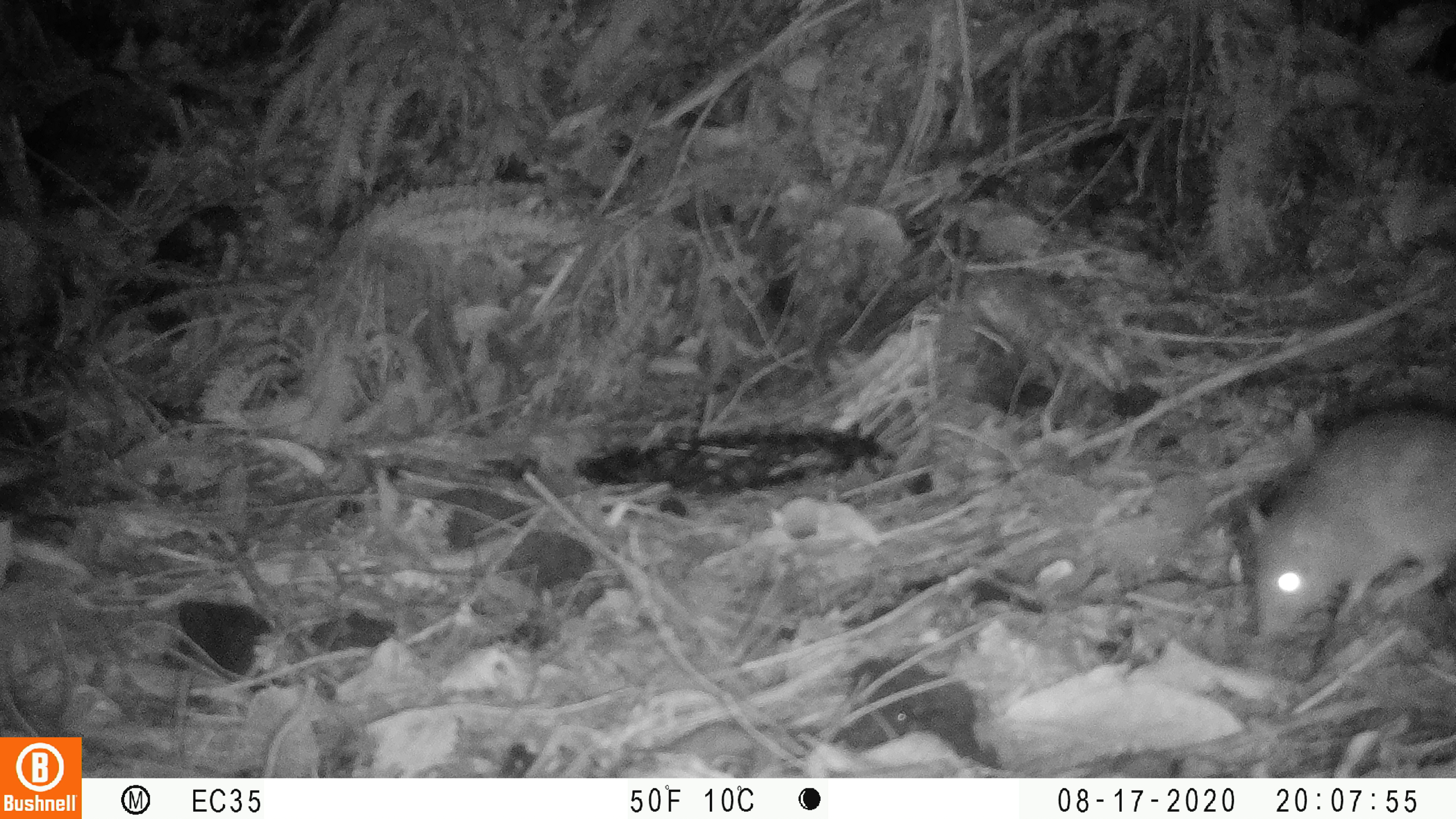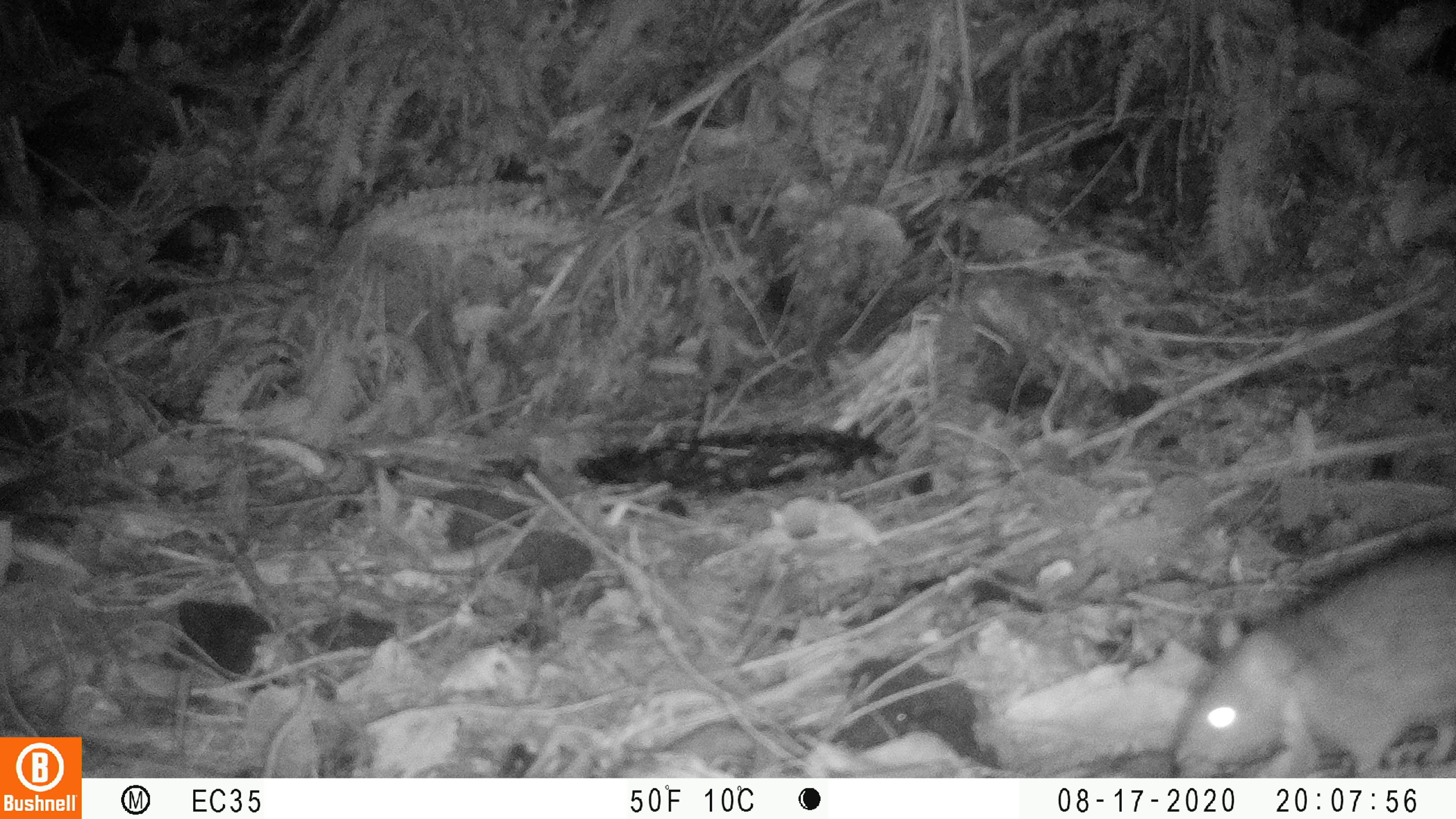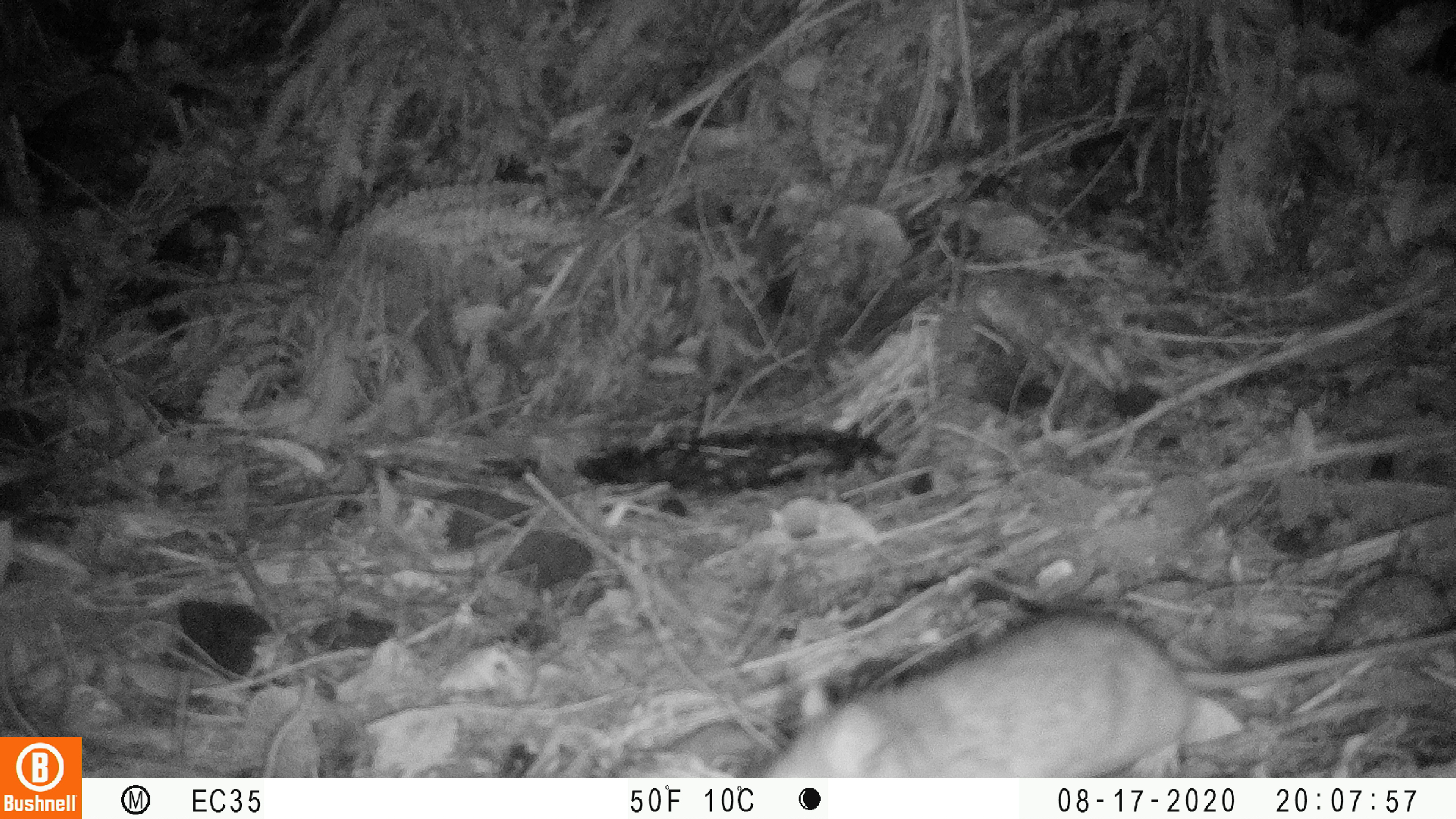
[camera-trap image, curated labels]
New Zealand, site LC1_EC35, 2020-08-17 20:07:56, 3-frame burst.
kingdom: Animalia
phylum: Chordata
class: Mammalia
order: Rodentia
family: Muridae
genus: Rattus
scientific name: Rattus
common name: rat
Rat (Rattus).